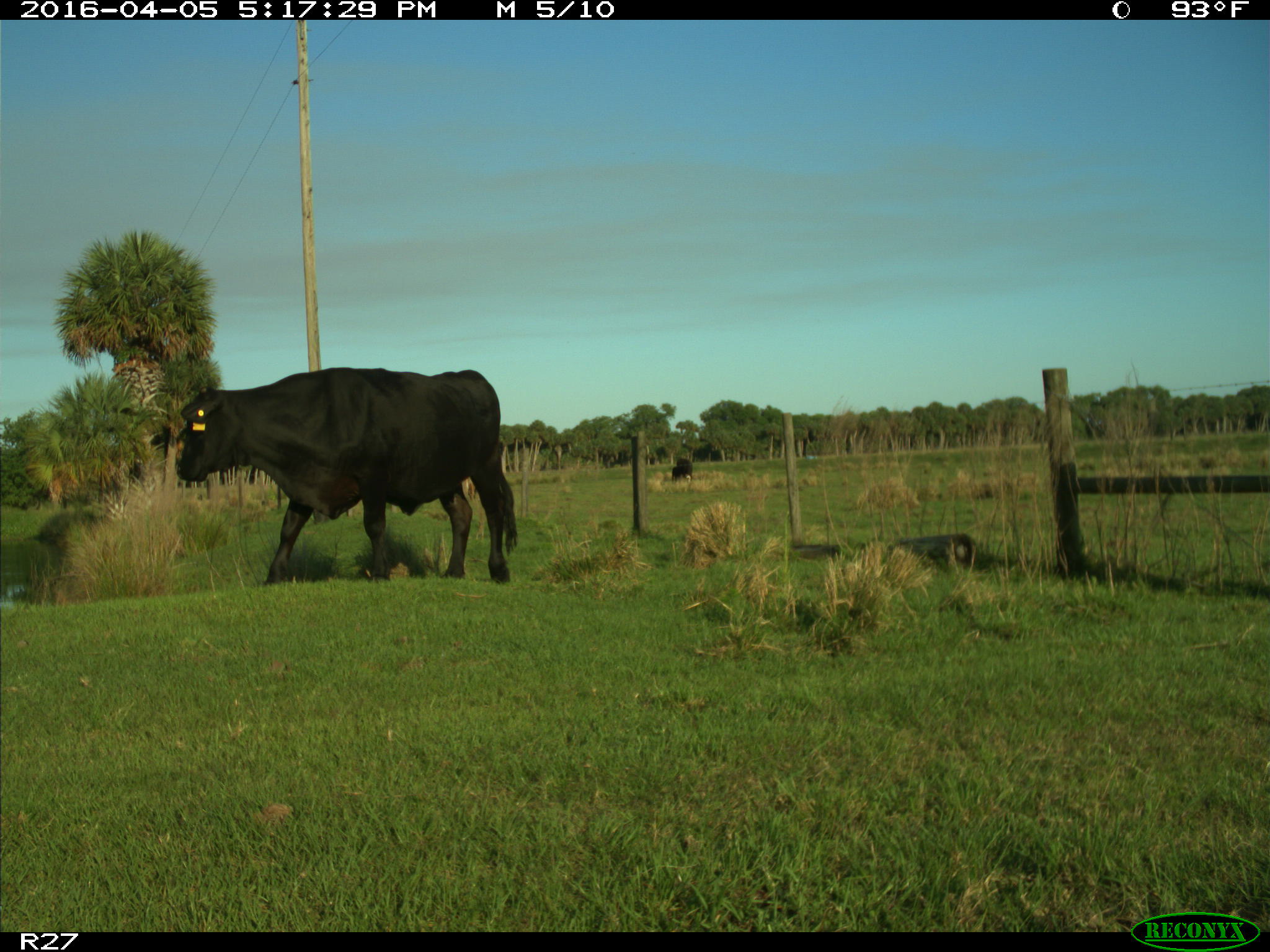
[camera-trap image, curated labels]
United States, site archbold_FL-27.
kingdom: Animalia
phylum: Chordata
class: Mammalia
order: Artiodactyla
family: Bovidae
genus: Bos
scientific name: Bos taurus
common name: domestic cow